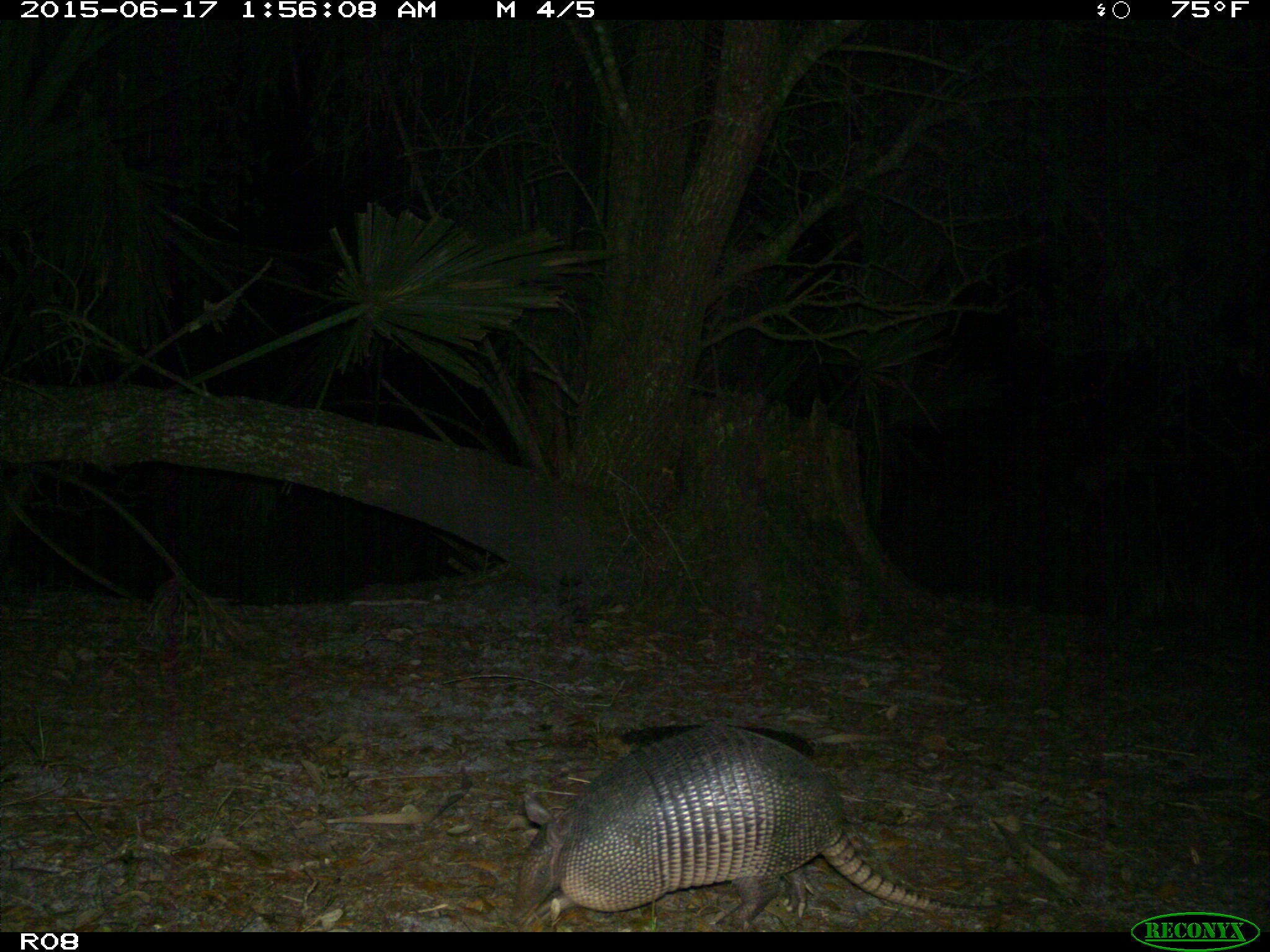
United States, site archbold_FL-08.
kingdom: Animalia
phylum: Chordata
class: Mammalia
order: Cingulata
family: Dasypodidae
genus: Dasypus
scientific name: Dasypus novemcinctus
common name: nine-banded armadillo